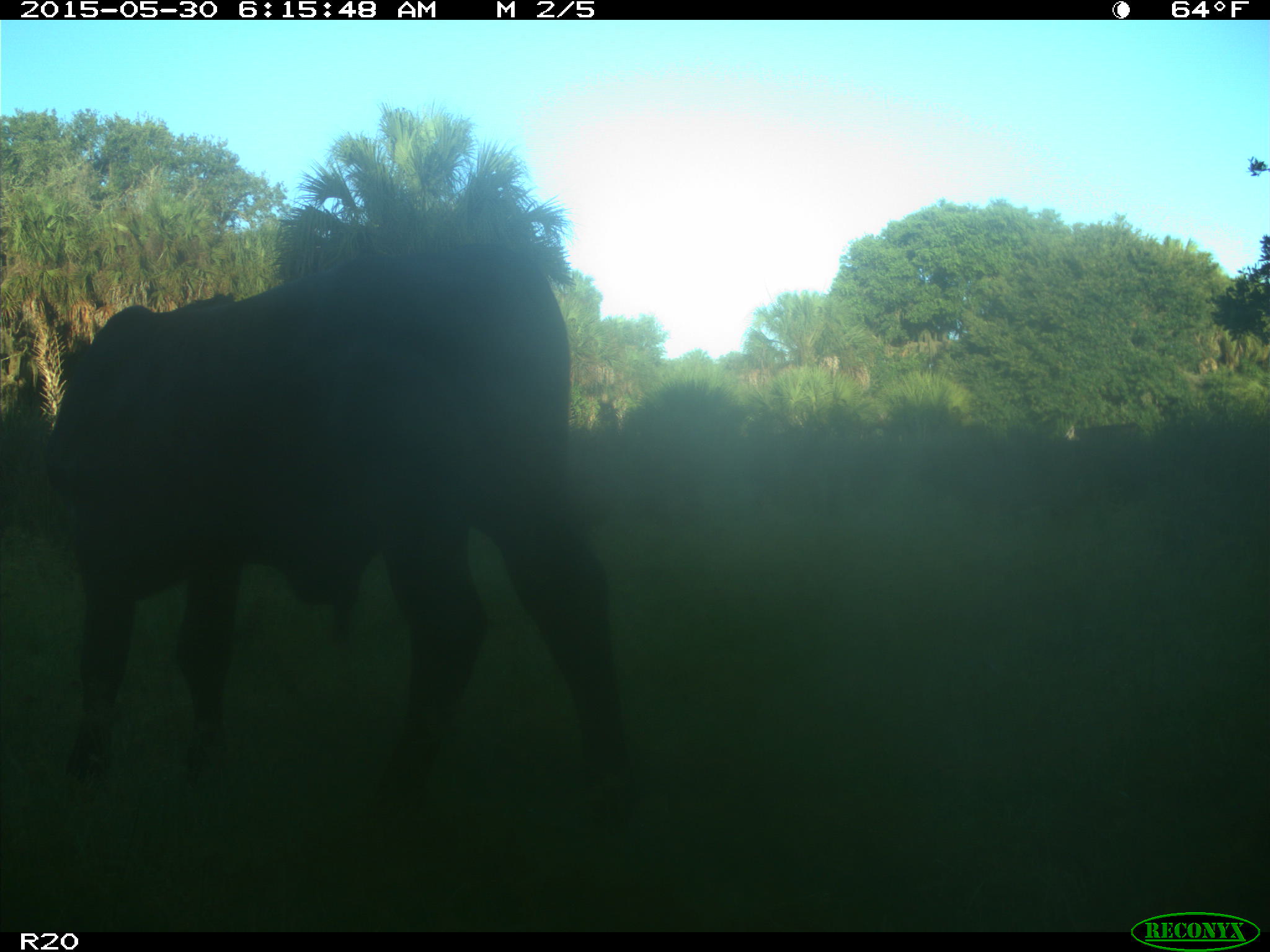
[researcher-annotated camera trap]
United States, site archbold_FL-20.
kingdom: Animalia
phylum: Chordata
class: Mammalia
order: Artiodactyla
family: Bovidae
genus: Bos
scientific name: Bos taurus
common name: domestic cow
Bos taurus (domestic cow).